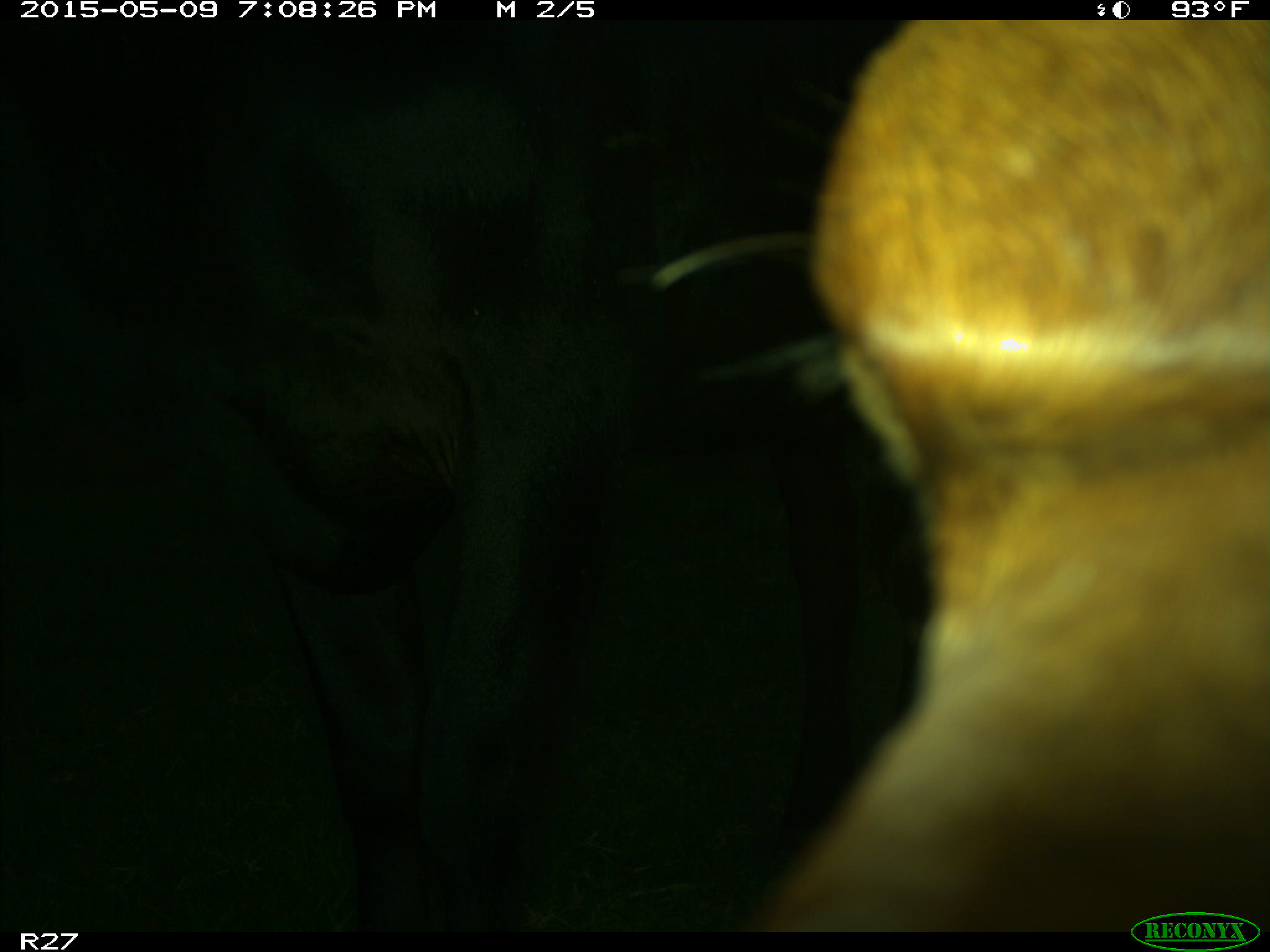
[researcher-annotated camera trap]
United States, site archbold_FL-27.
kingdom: Animalia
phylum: Chordata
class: Mammalia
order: Artiodactyla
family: Bovidae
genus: Bos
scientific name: Bos taurus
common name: domestic cow